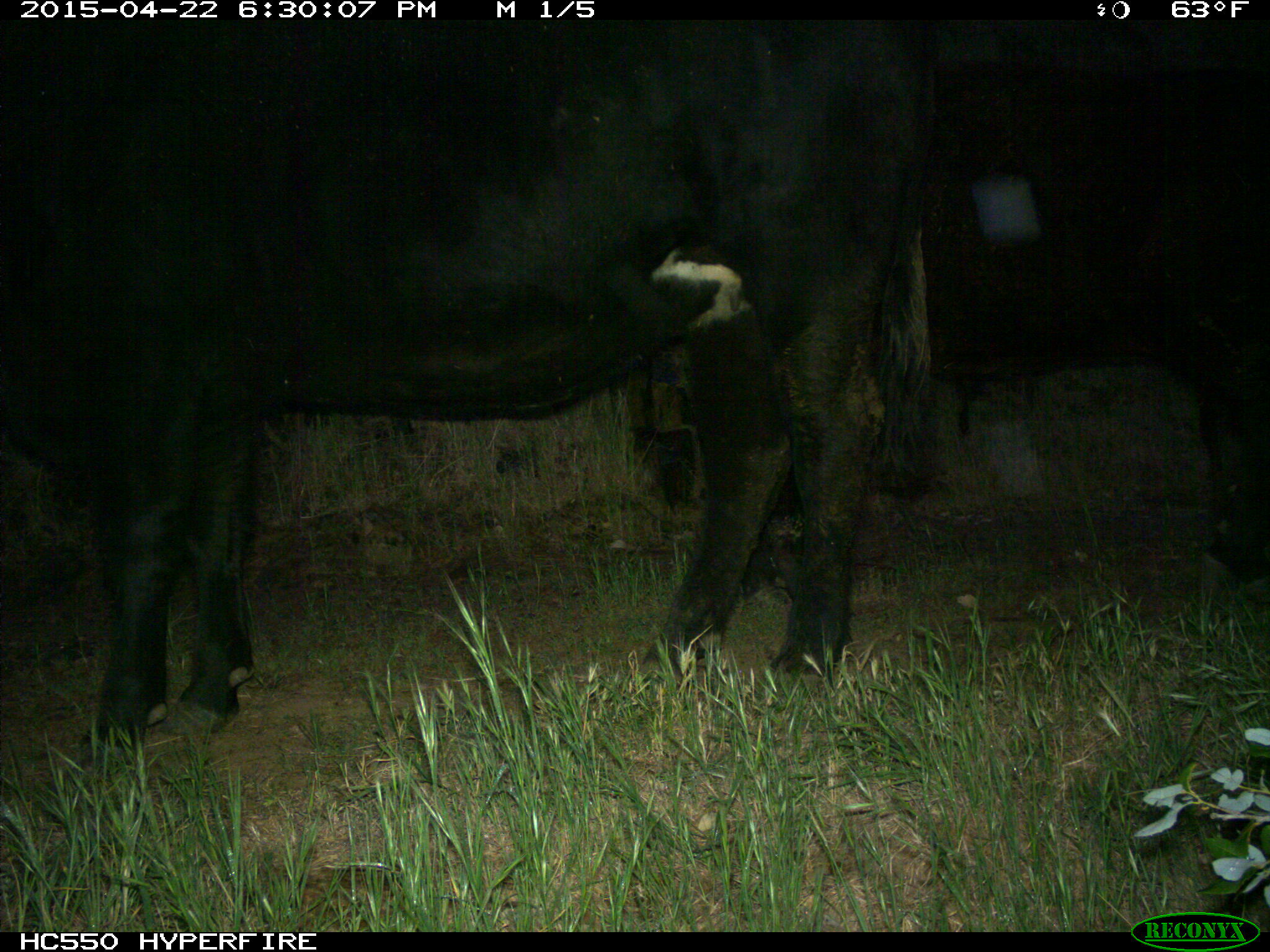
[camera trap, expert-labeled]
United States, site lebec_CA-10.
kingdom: Animalia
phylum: Chordata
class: Mammalia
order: Artiodactyla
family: Bovidae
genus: Bos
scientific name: Bos taurus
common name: domestic cow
Bos taurus (domestic cow).